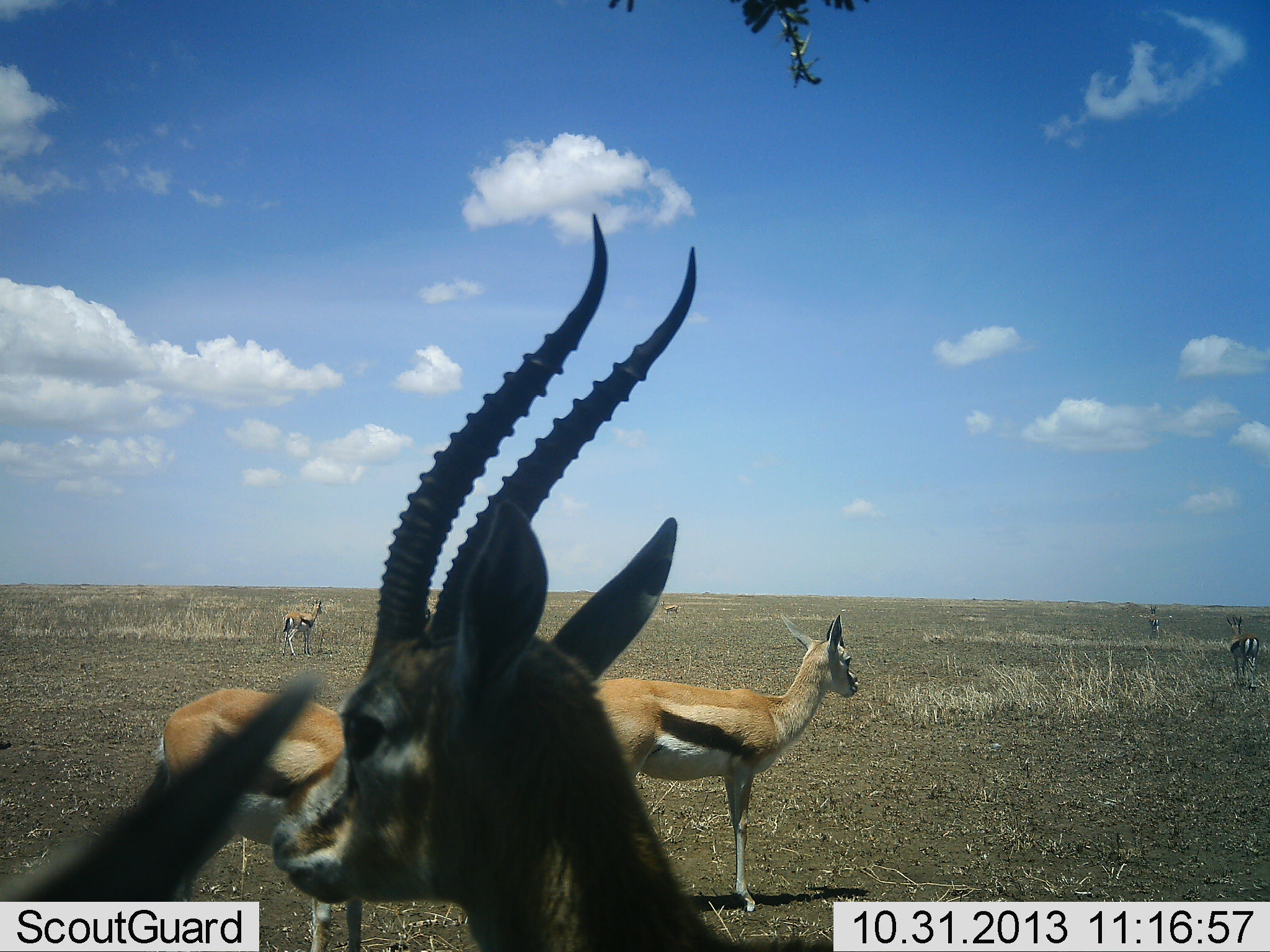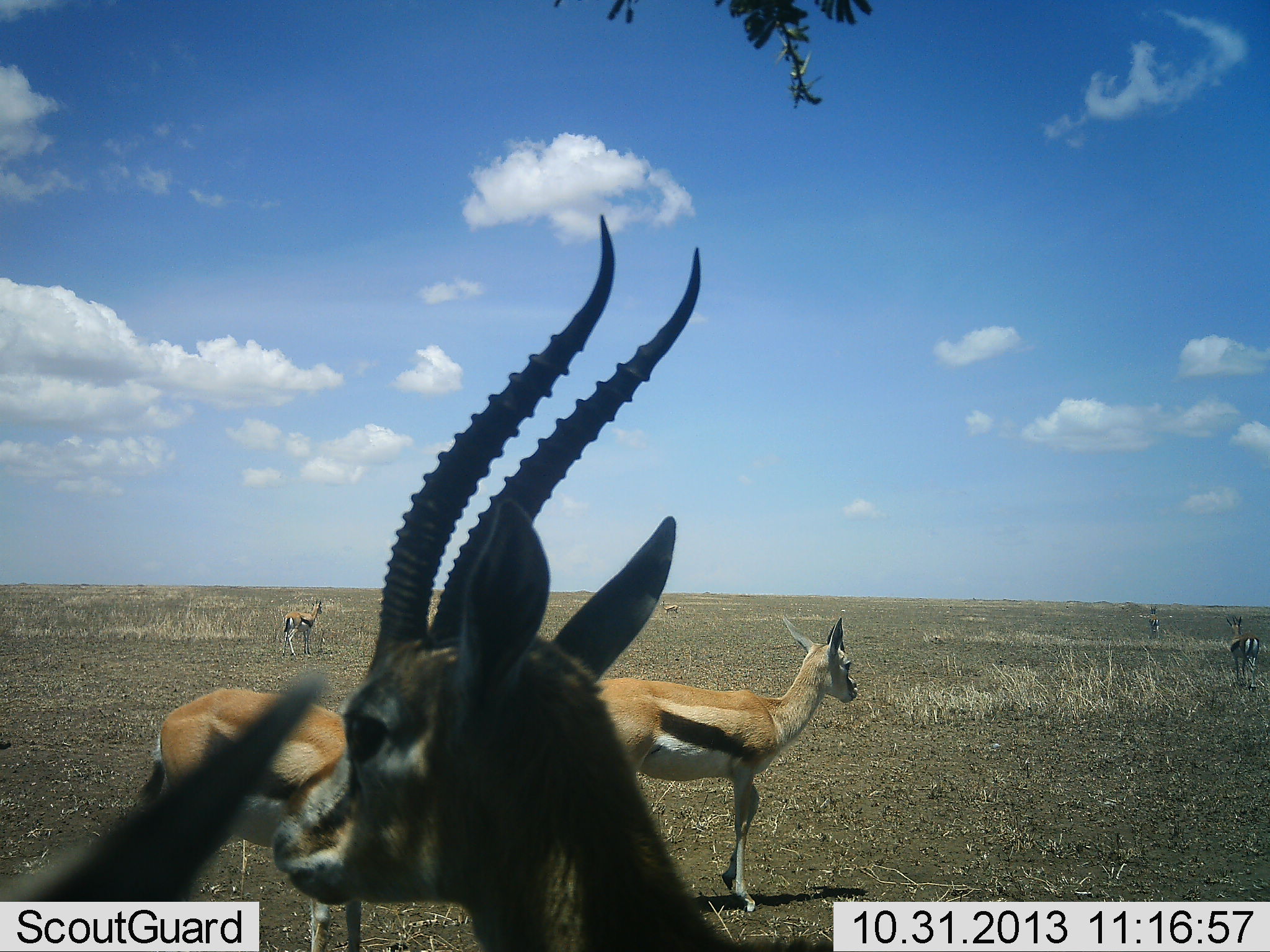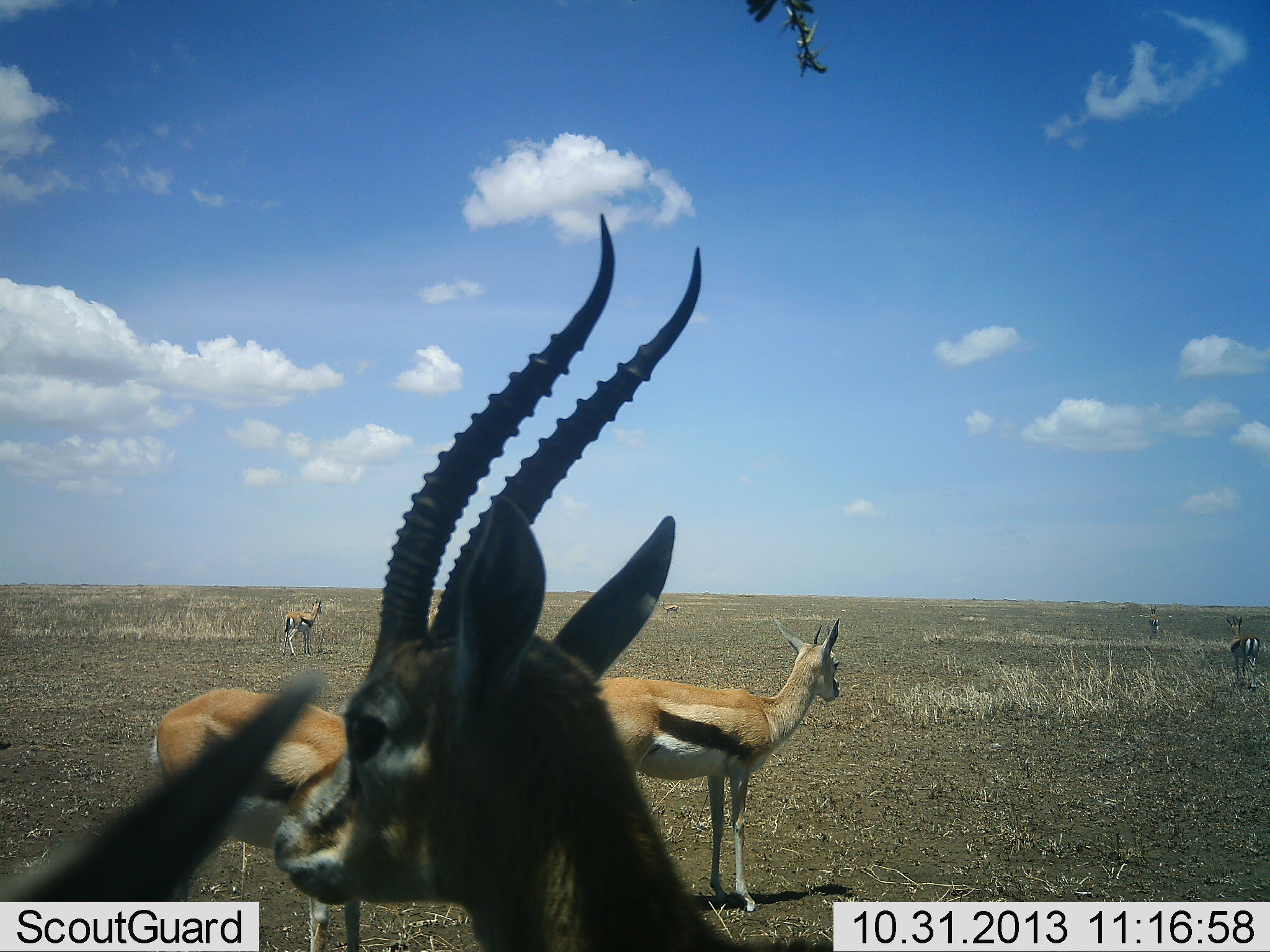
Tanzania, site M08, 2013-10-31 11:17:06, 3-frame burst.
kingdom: Animalia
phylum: Chordata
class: Mammalia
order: Artiodactyla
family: Bovidae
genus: Eudorcas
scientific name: Eudorcas thomsonii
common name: thomson's gazelle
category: gazellethomsons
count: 7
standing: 91%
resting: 9%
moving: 14%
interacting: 5%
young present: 5%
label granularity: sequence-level